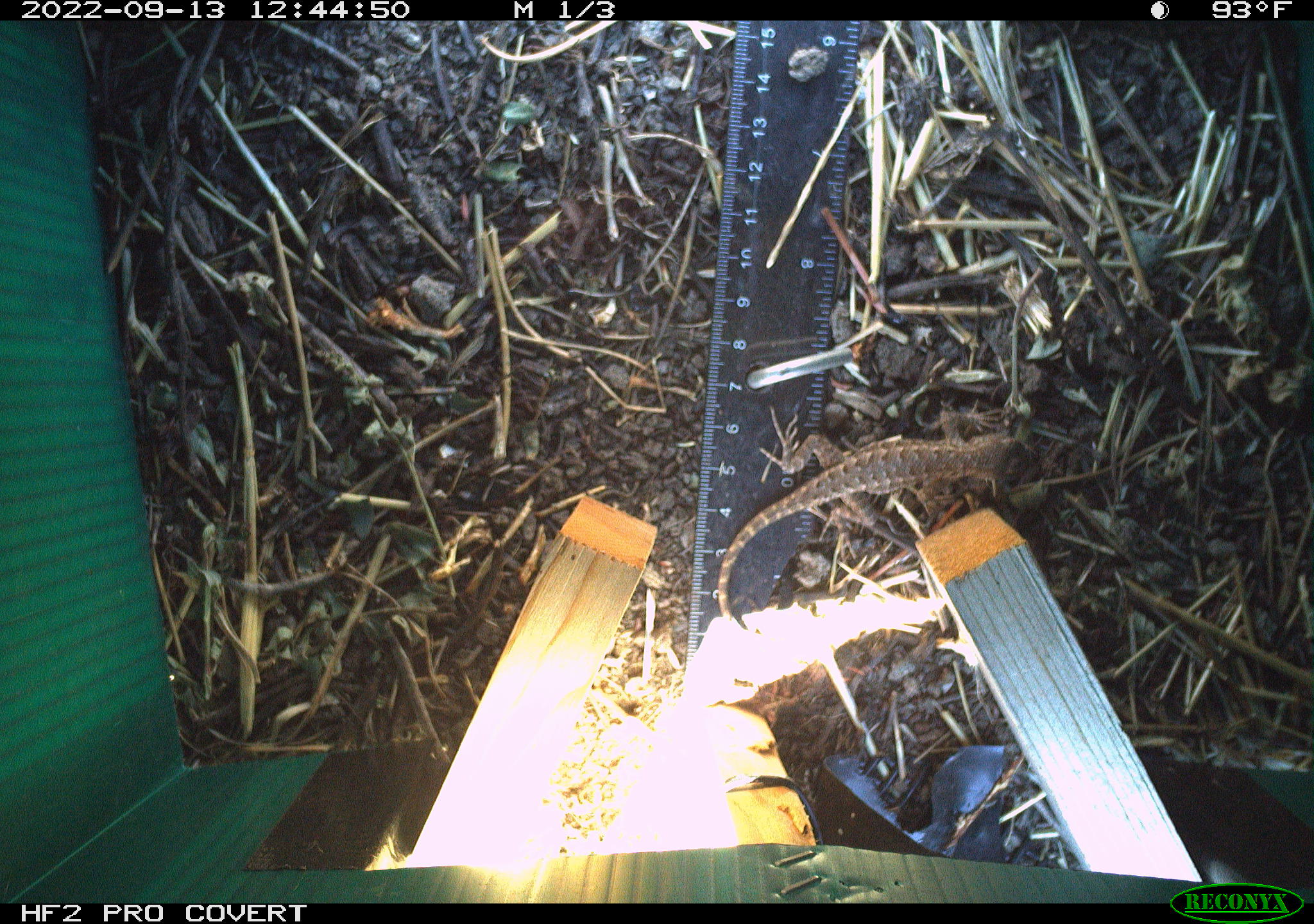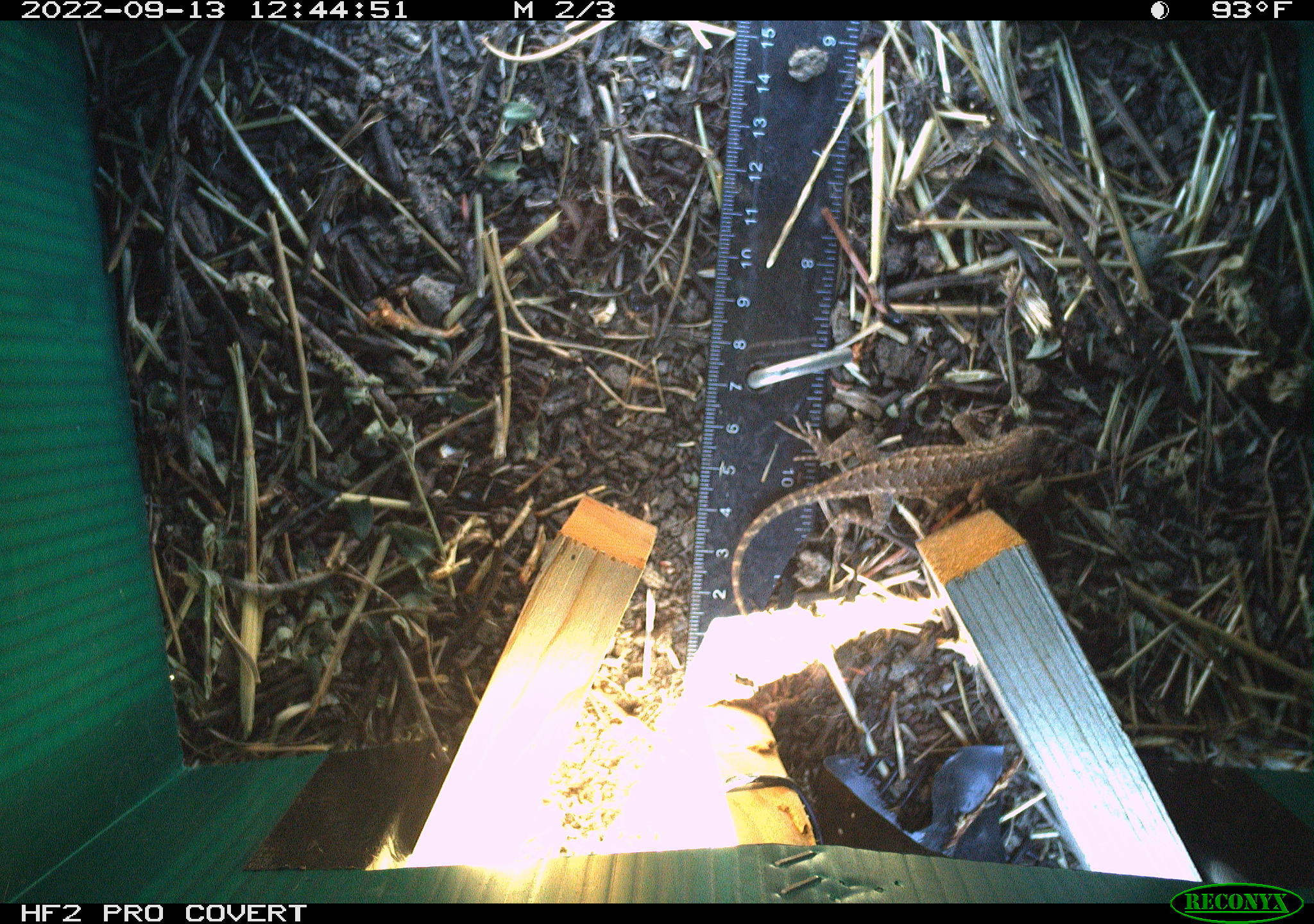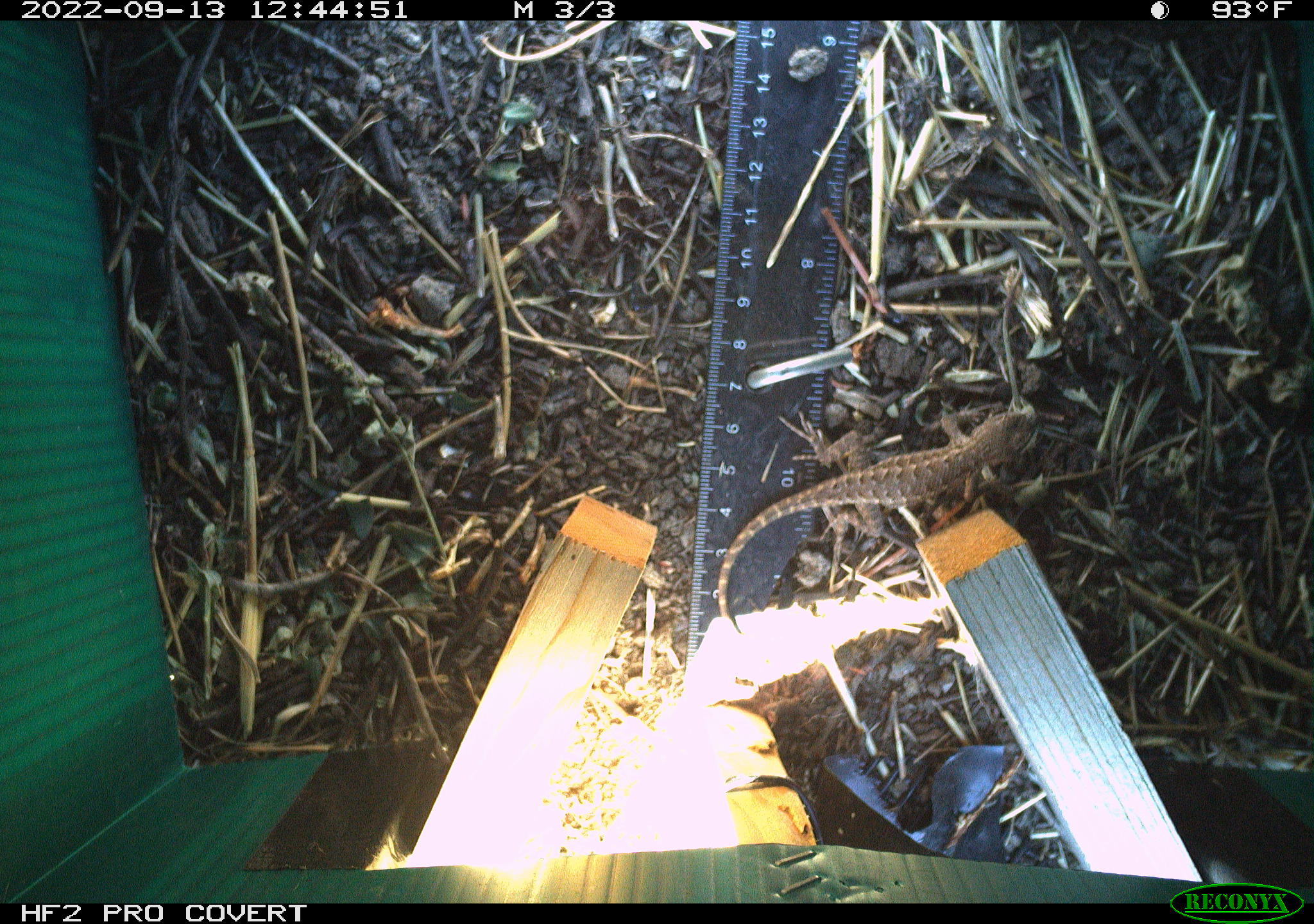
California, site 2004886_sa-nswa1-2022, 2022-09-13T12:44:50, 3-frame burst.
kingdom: Animalia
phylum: Chordata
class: Reptilia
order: Squamata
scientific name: Squamata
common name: lizards and snakes